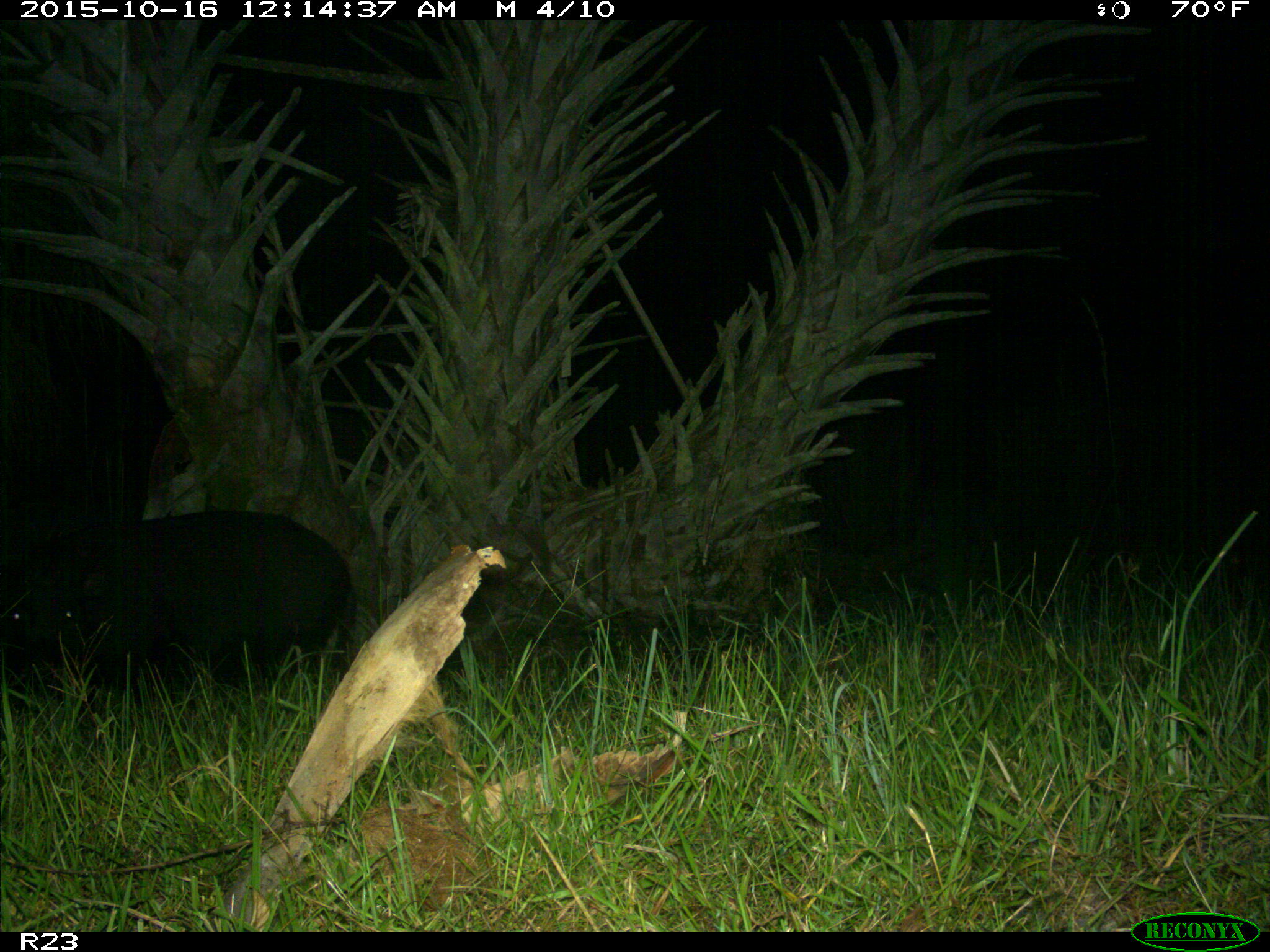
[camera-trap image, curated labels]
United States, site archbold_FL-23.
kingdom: Animalia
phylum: Chordata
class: Mammalia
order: Artiodactyla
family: Suidae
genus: Sus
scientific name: Sus scrofa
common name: wild boar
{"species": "Sus scrofa (wild boar)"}